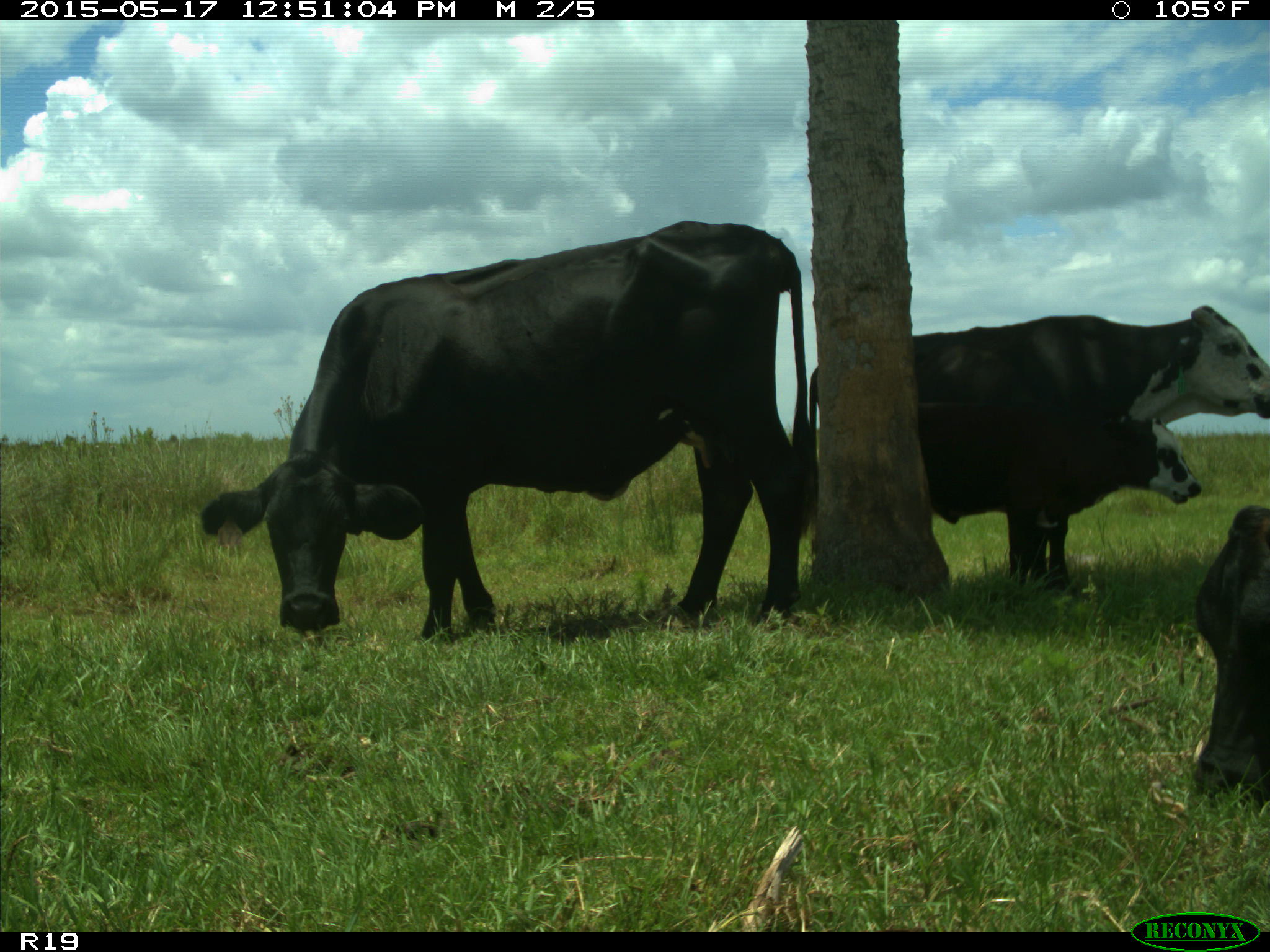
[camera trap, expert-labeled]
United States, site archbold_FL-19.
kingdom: Animalia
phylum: Chordata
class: Mammalia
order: Artiodactyla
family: Bovidae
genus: Bos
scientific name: Bos taurus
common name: domestic cow